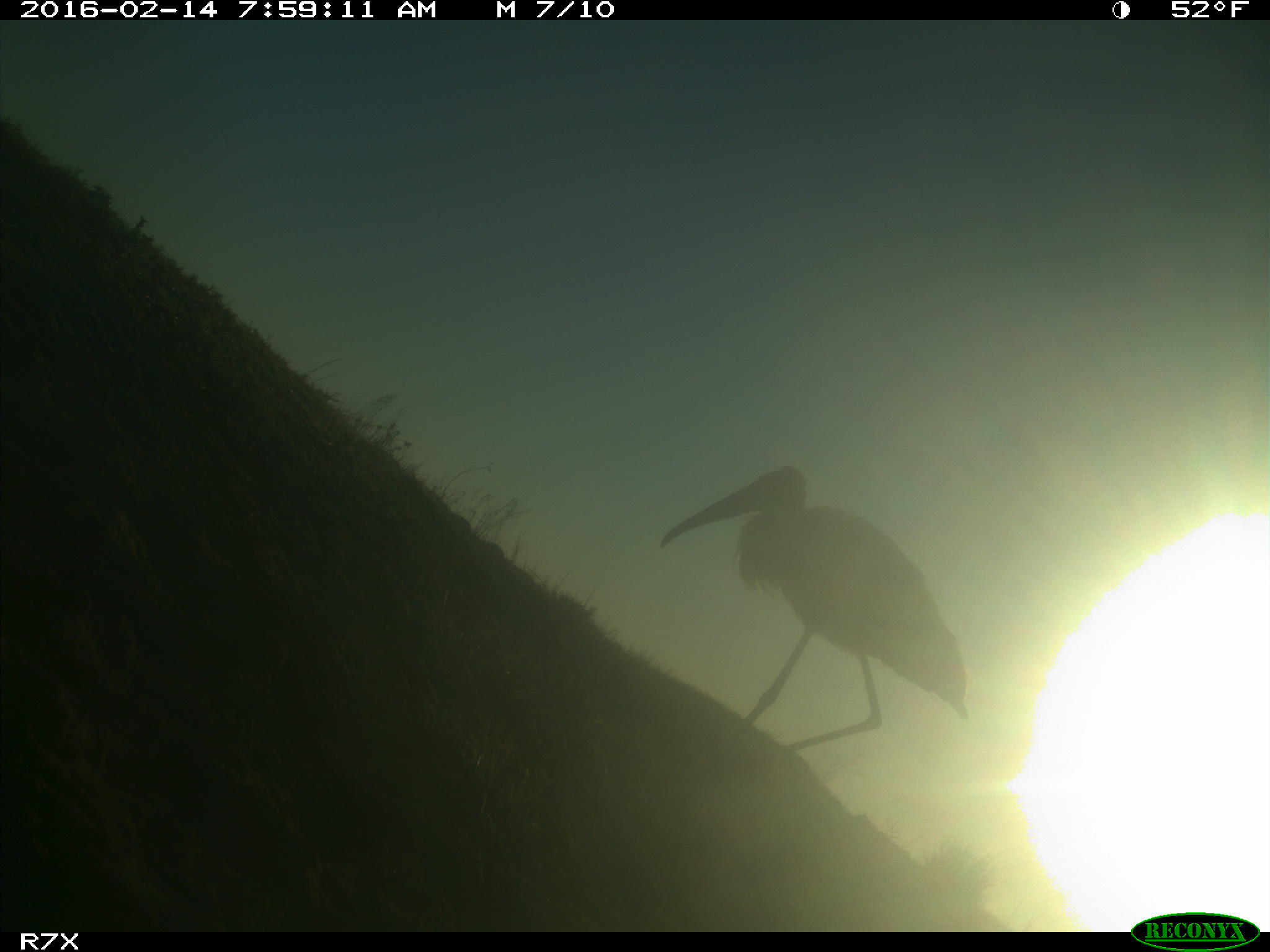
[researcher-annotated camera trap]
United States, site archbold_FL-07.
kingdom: Animalia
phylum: Chordata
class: Aves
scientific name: Aves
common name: birds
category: unidentified bird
Unidentified bird (birds) (Aves).